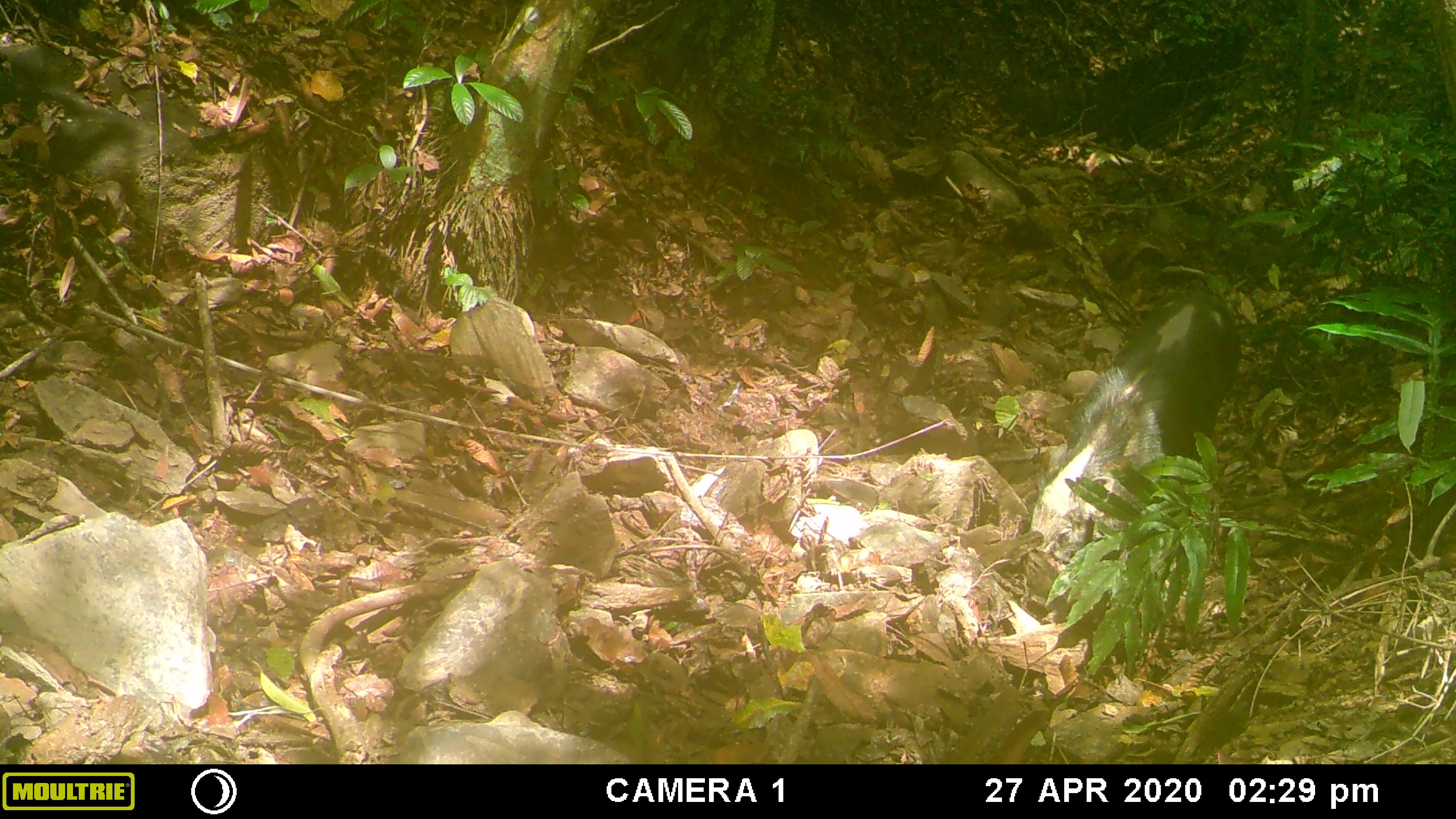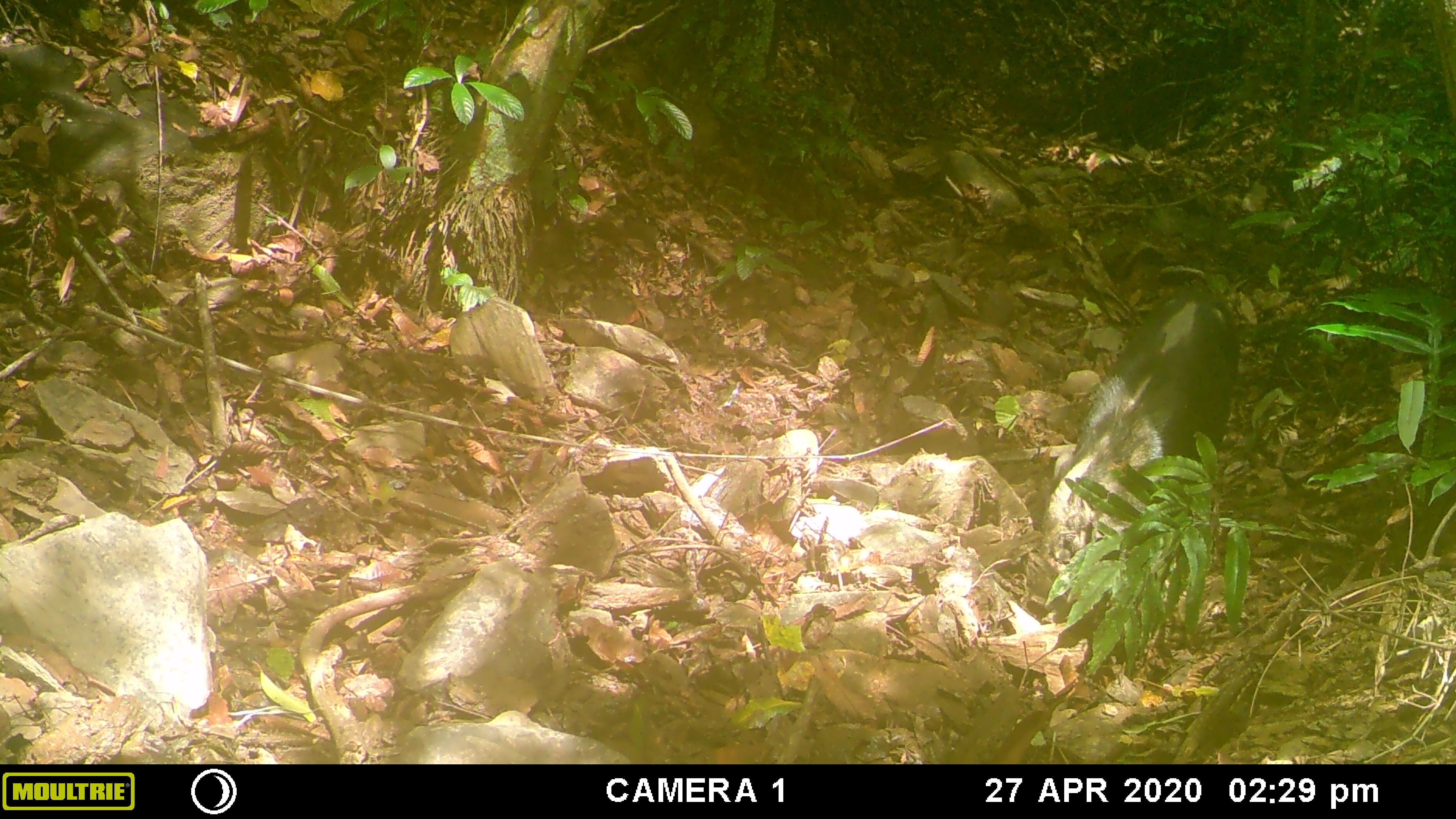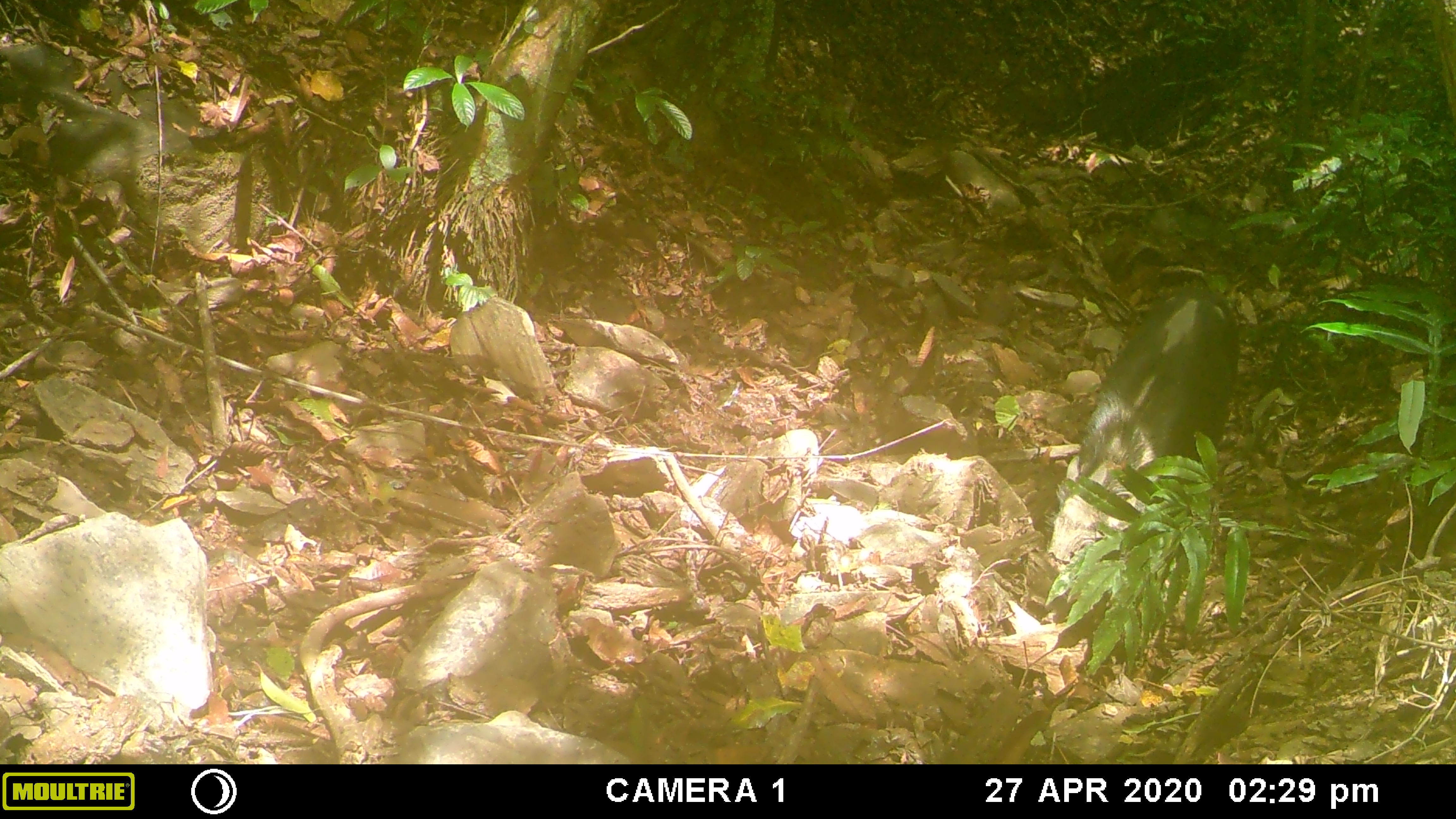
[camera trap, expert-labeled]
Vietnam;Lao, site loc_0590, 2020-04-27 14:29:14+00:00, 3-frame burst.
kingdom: Animalia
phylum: Chordata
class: Mammalia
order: Artiodactyla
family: Suidae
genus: Sus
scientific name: Sus scrofa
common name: eurasian wild pig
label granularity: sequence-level